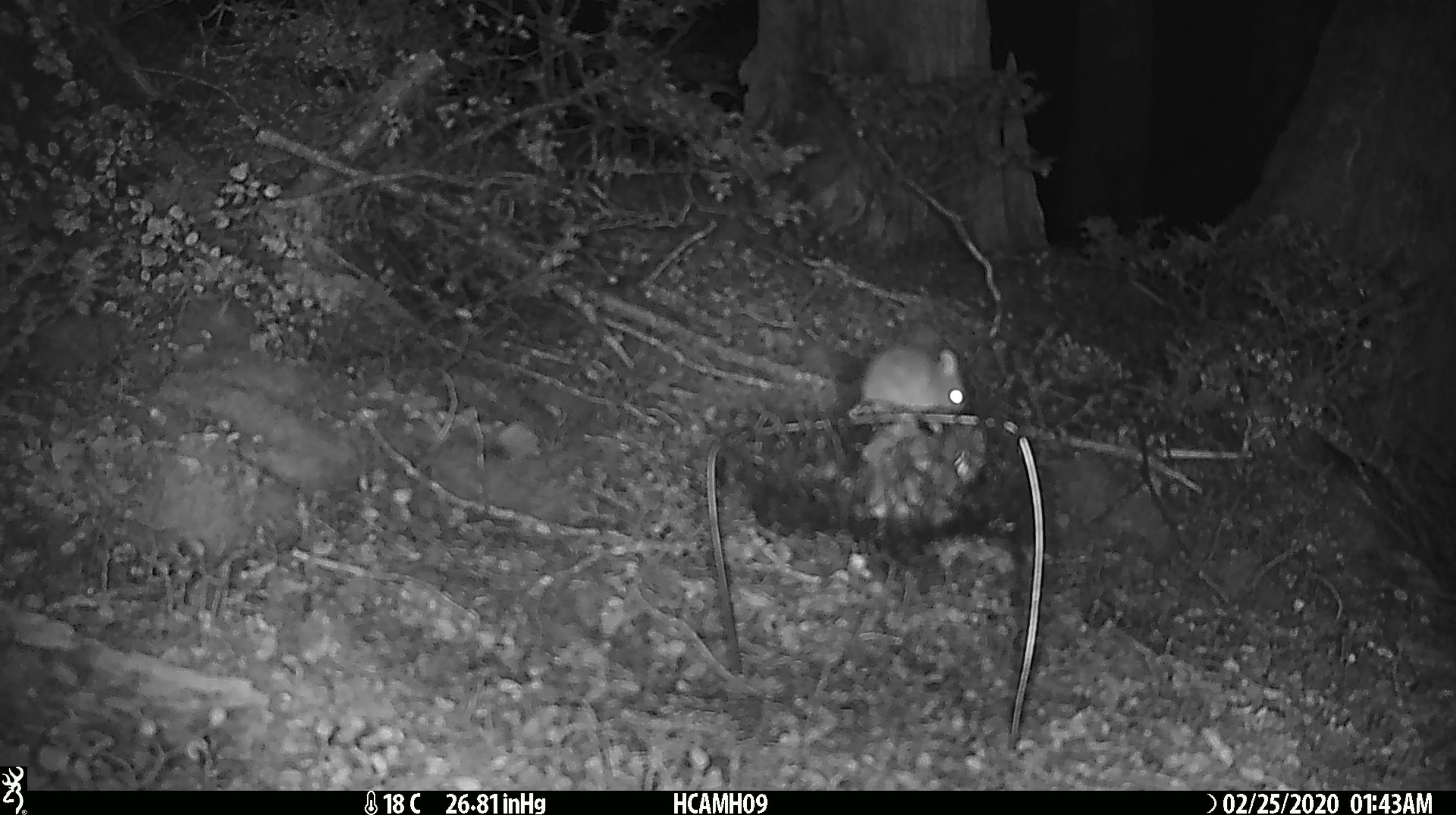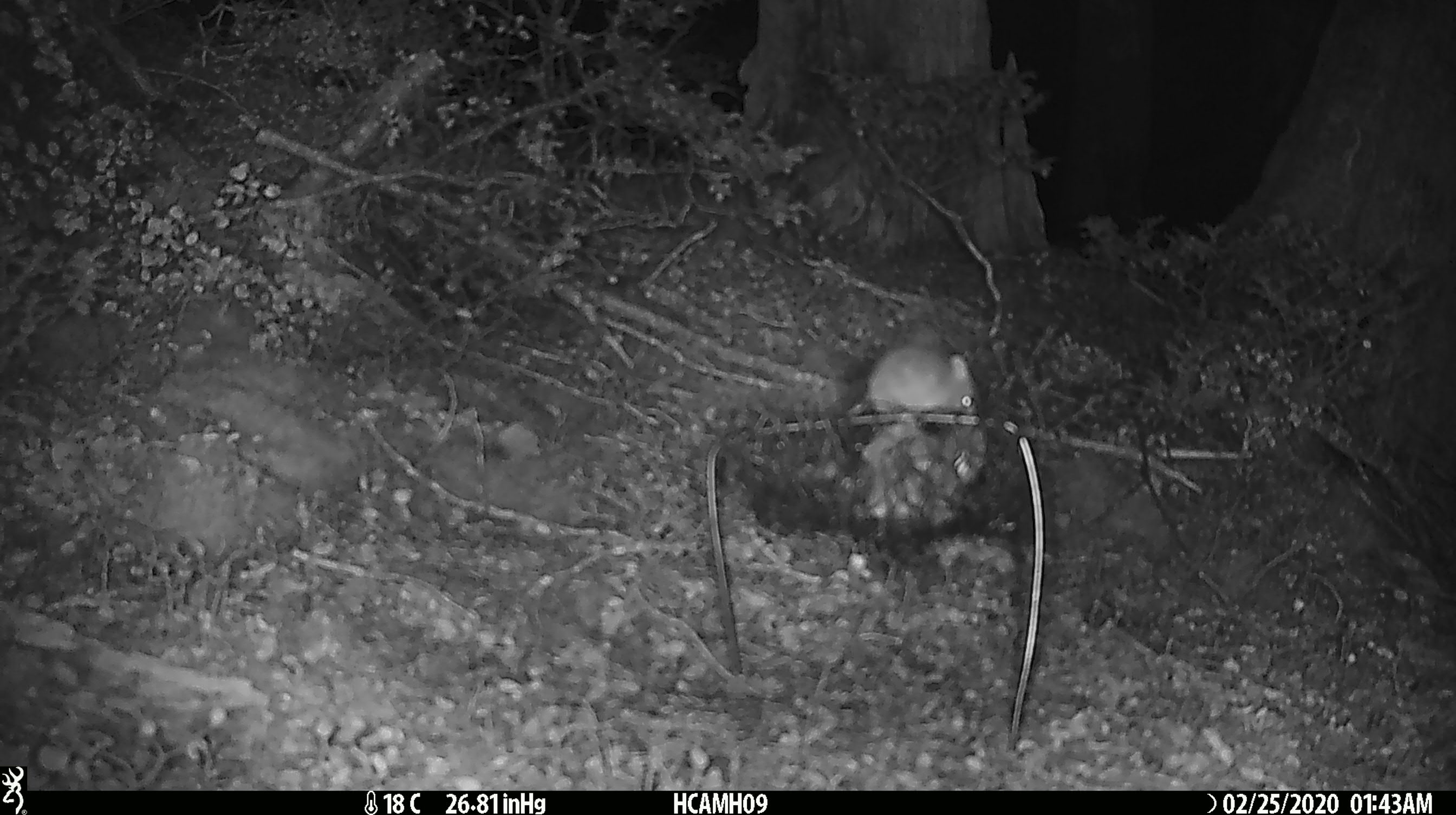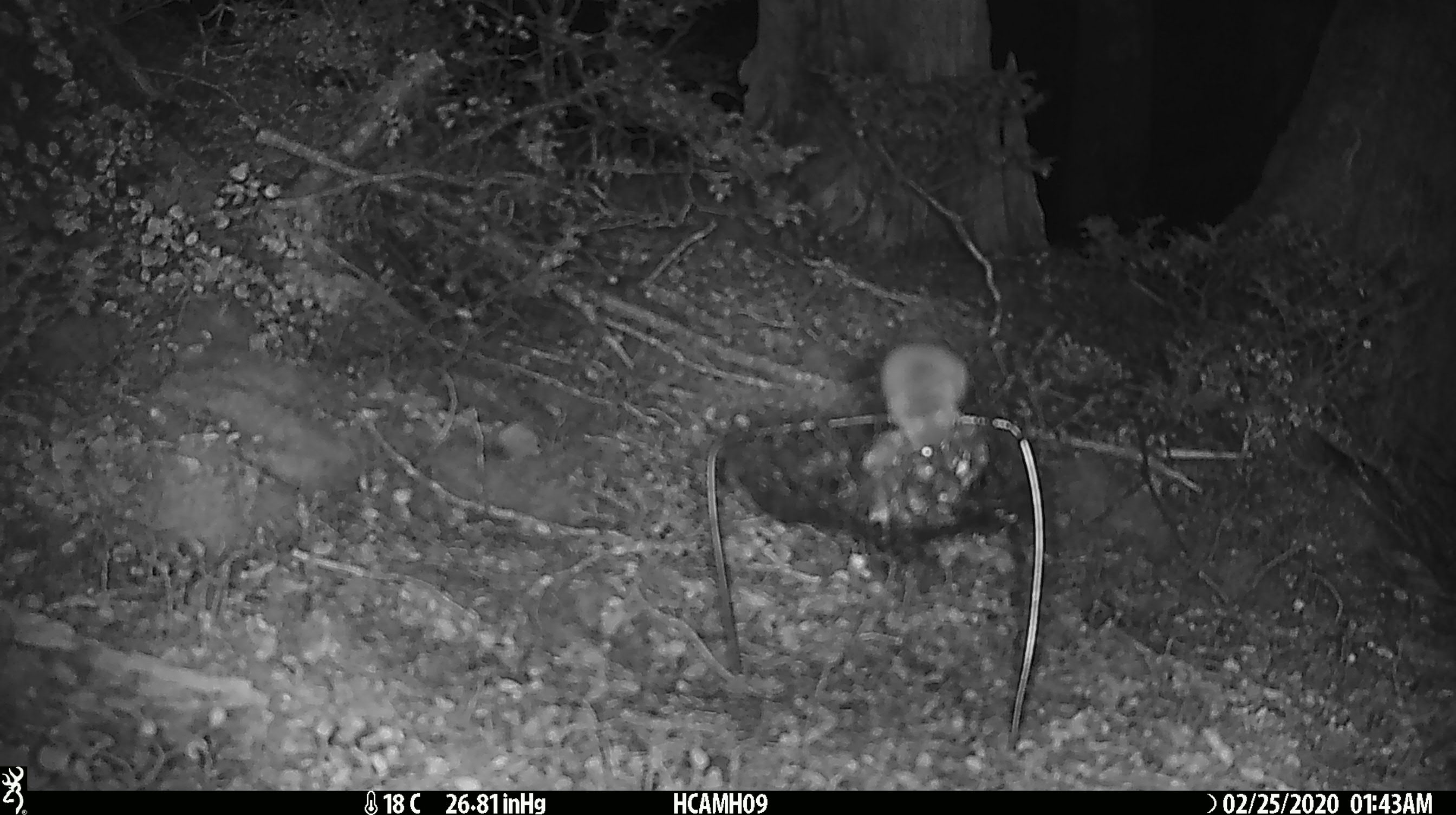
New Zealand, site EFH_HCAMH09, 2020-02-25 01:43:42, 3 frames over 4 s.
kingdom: Animalia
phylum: Chordata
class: Mammalia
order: Rodentia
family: Muridae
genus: Mus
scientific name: Mus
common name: mouse